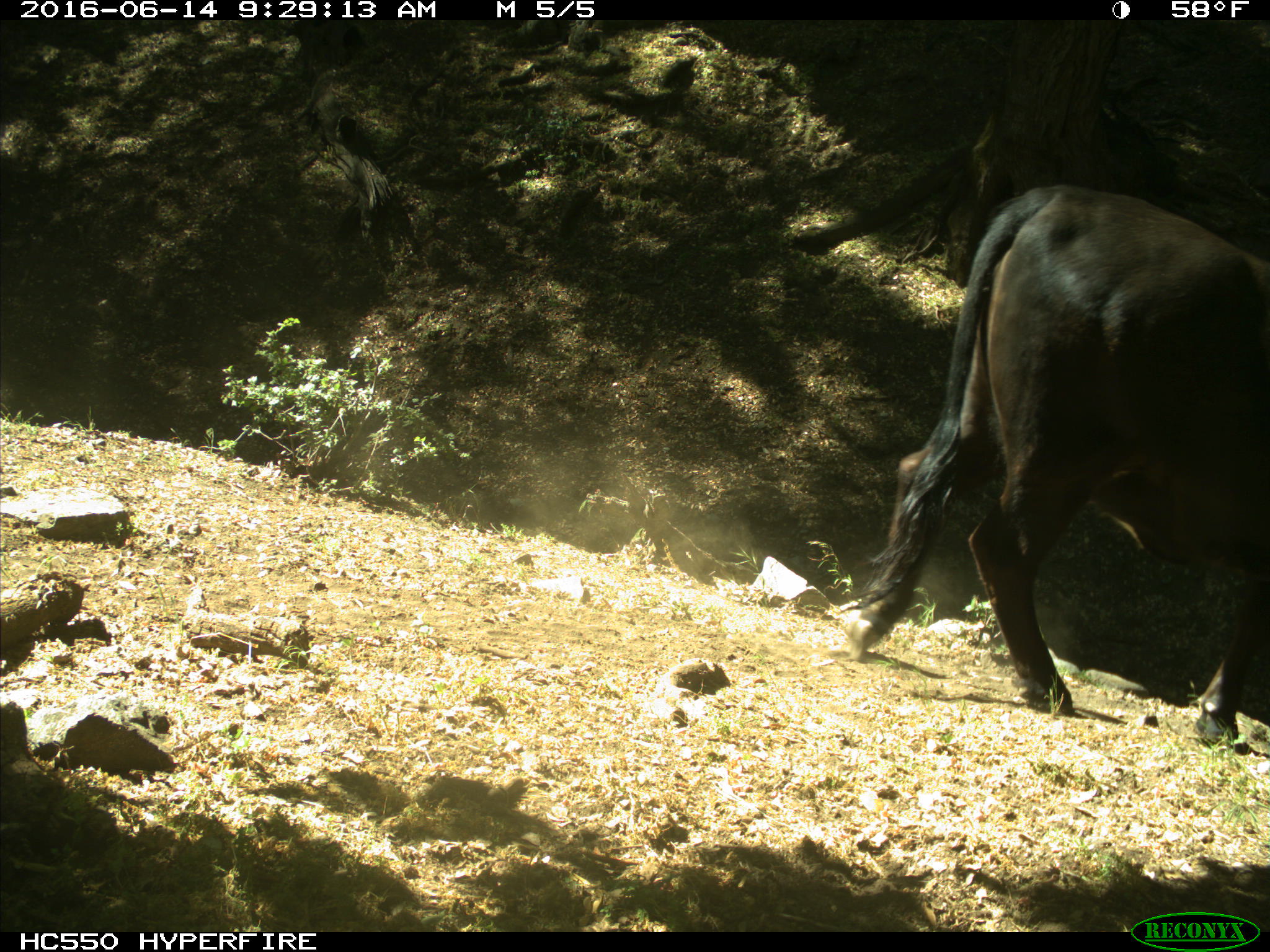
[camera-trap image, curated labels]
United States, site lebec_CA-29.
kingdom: Animalia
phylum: Chordata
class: Mammalia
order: Artiodactyla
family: Bovidae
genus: Bos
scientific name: Bos taurus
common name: domestic cow